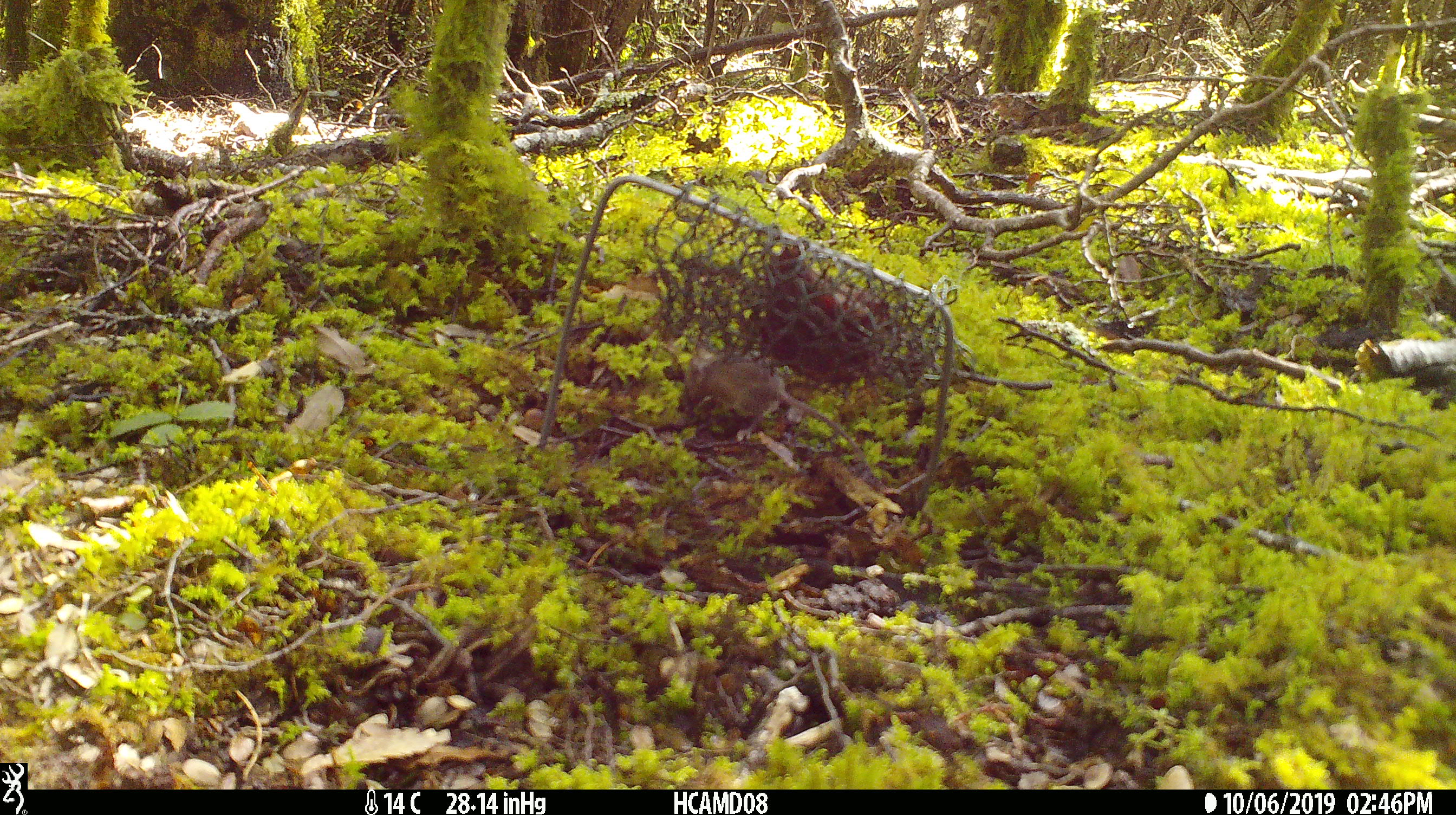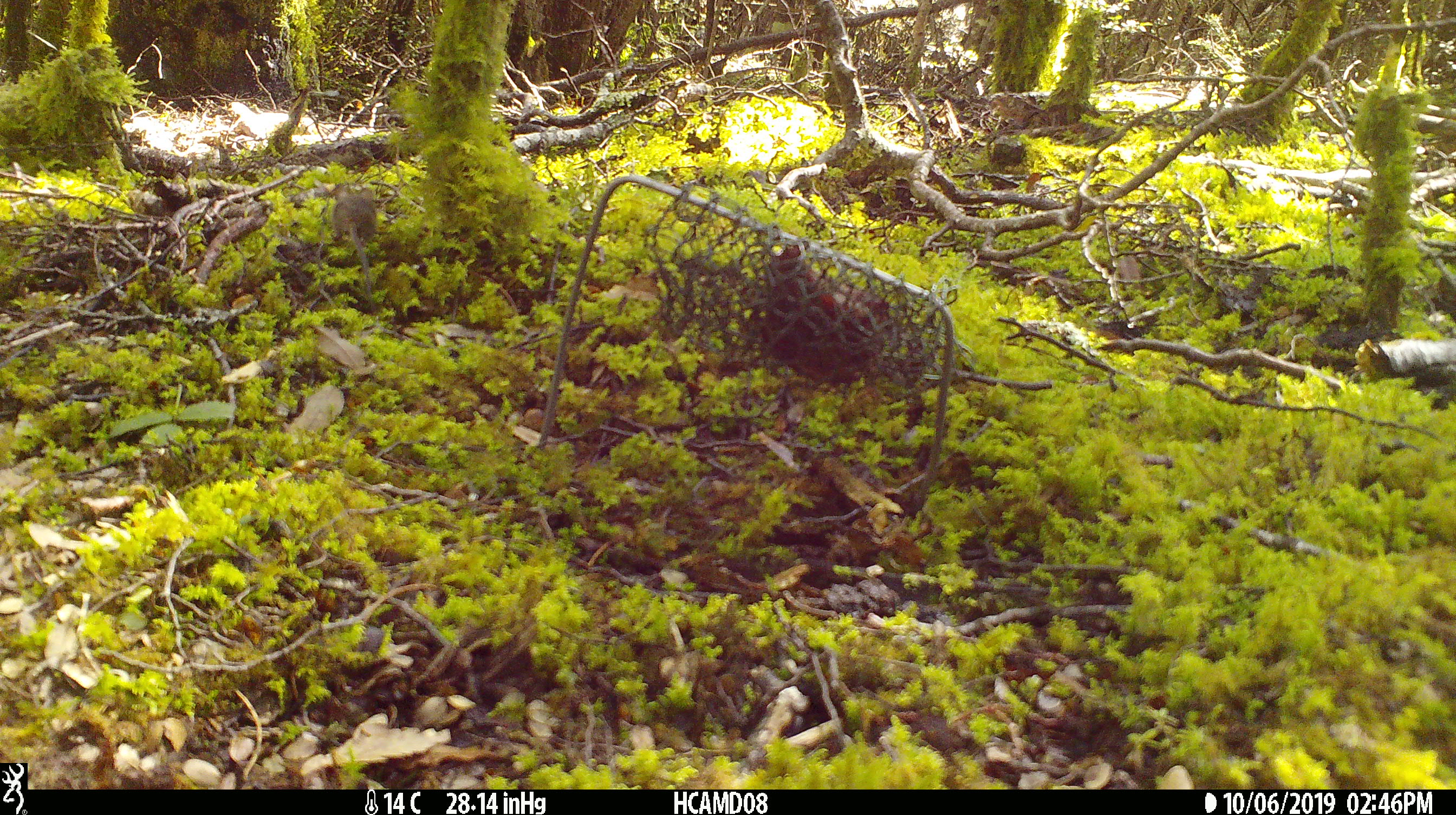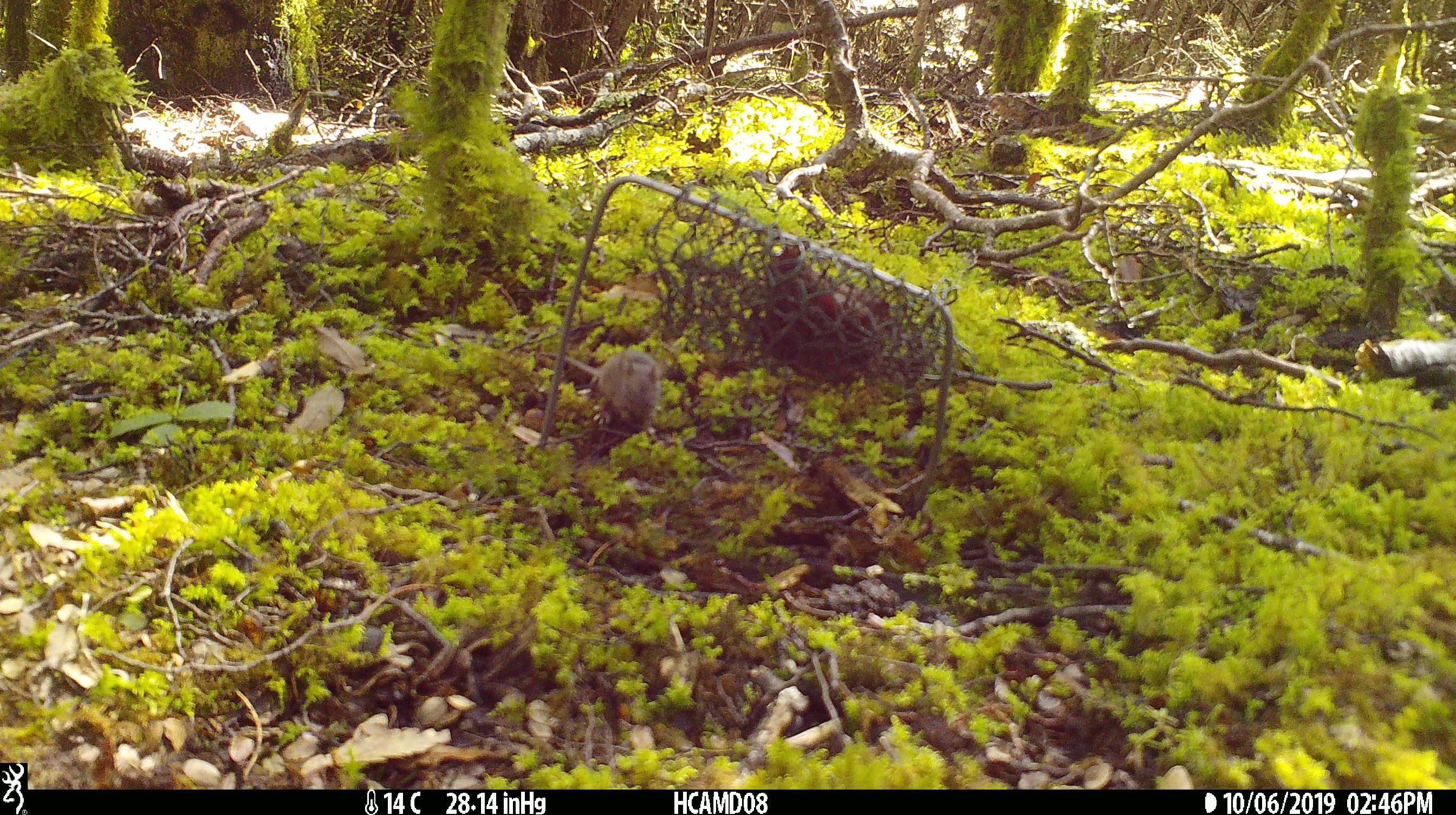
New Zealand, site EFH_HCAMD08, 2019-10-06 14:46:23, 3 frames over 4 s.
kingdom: Animalia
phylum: Chordata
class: Mammalia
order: Rodentia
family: Muridae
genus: Mus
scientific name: Mus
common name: mouse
Mouse (Mus).